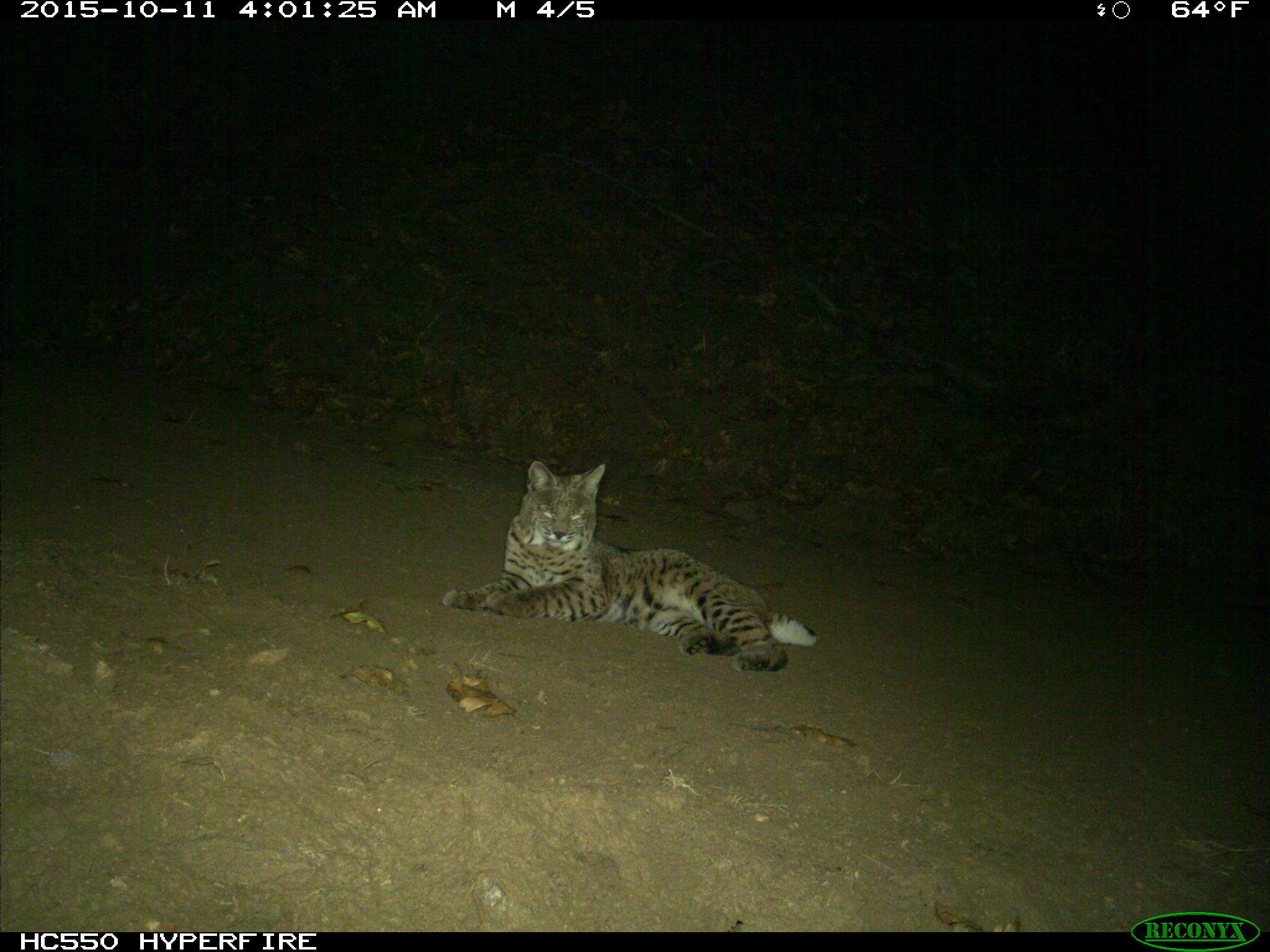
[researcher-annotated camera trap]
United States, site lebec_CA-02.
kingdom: Animalia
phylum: Chordata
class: Mammalia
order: Carnivora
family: Felidae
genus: Lynx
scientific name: Lynx rufus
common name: bobcat